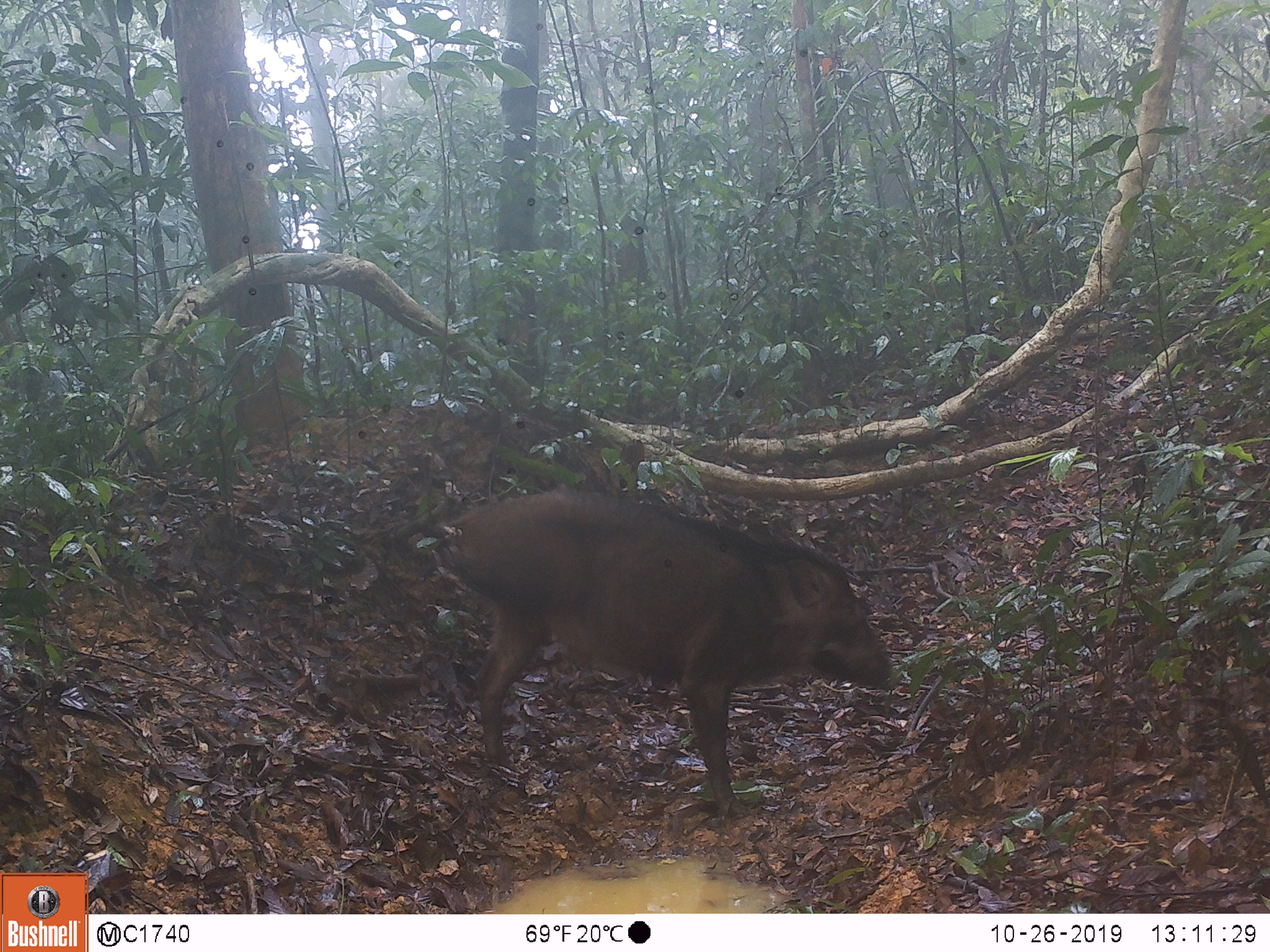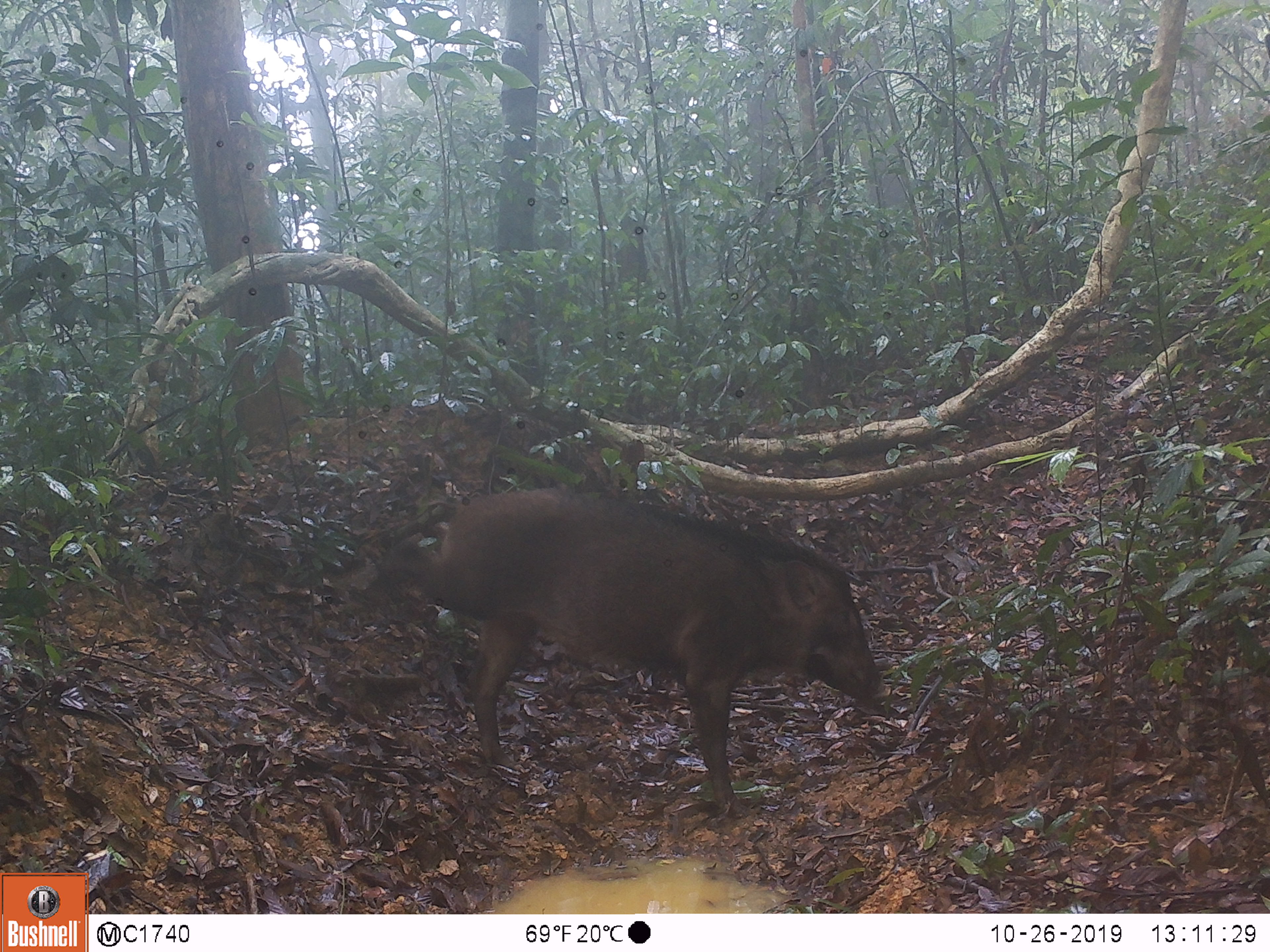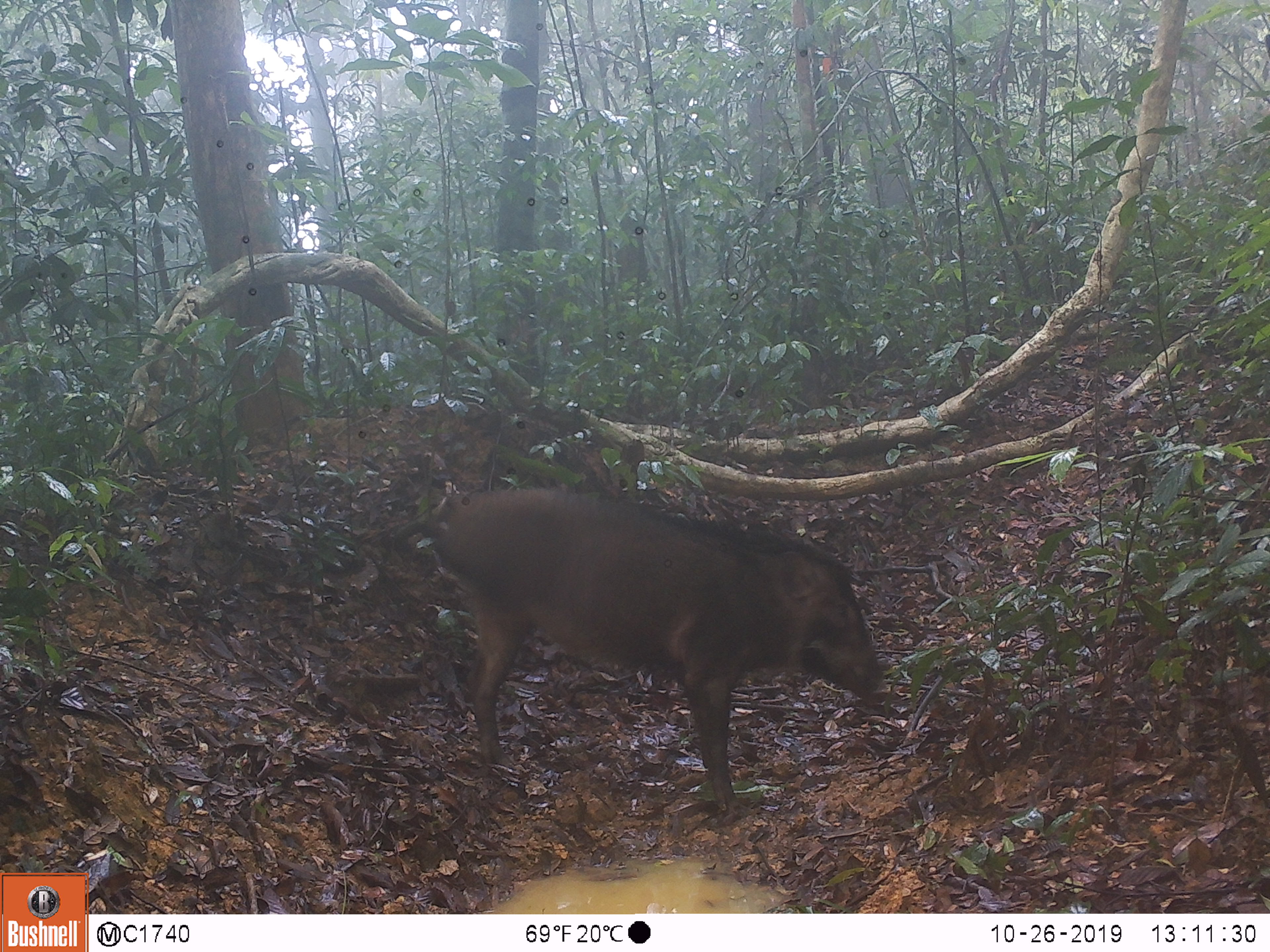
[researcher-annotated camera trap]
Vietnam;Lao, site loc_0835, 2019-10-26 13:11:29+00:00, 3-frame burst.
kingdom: Animalia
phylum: Chordata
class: Mammalia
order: Artiodactyla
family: Suidae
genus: Sus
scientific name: Sus scrofa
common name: eurasian wild pig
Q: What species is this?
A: Eurasian wild pig (Sus scrofa).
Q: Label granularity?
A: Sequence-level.